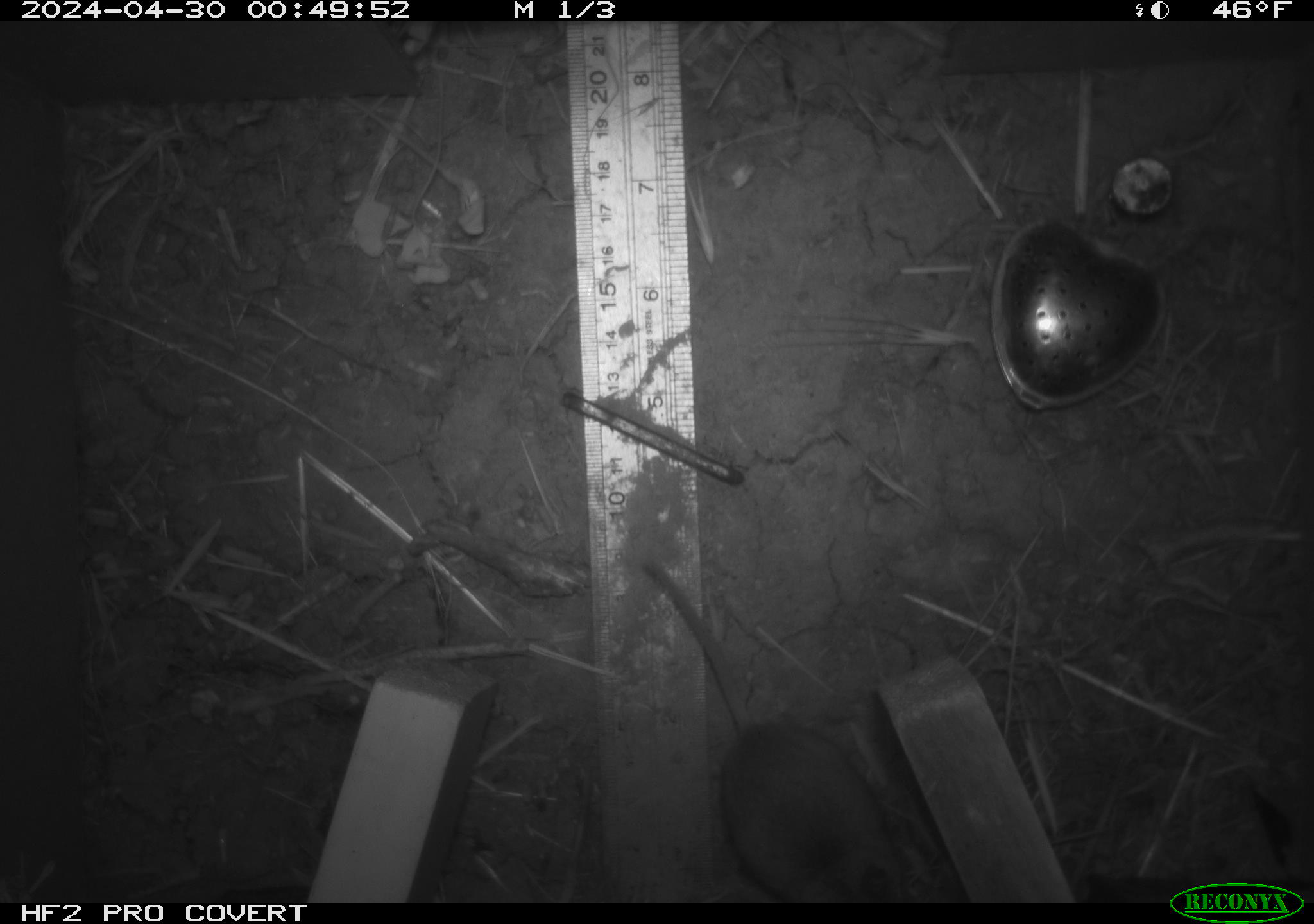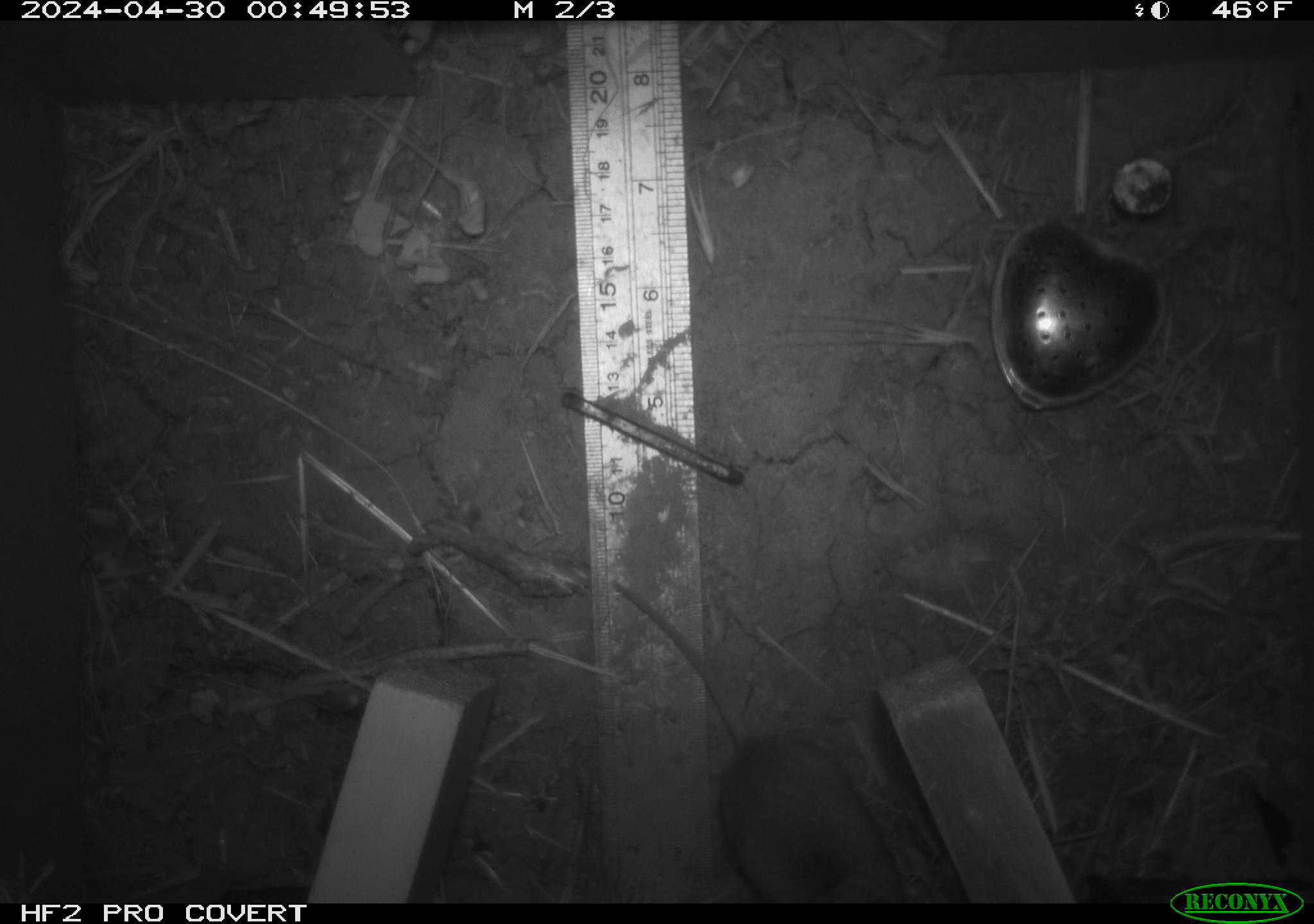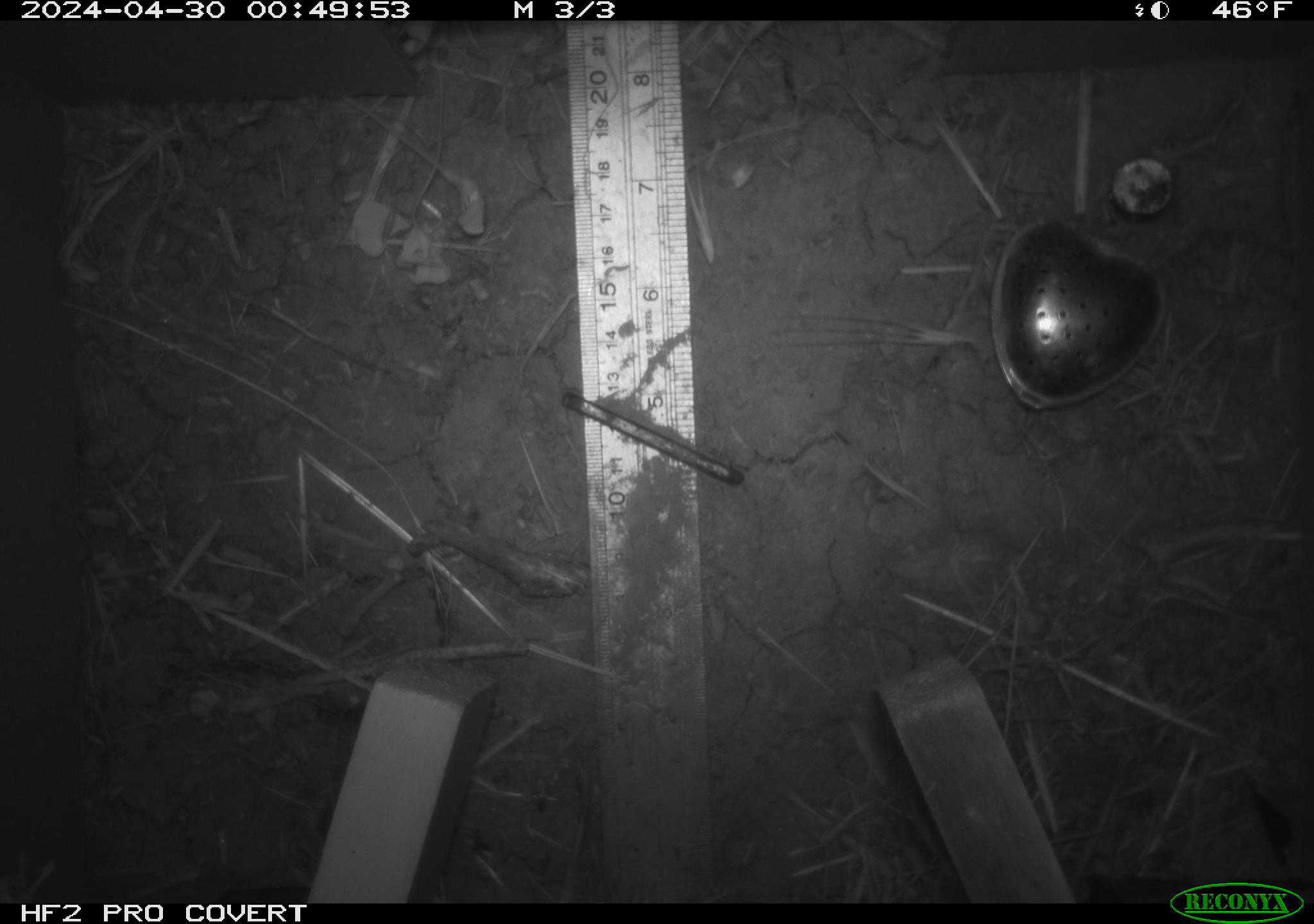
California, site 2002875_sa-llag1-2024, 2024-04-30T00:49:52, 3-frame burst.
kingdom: Animalia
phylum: Chordata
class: Mammalia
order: Rodentia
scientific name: Rodentia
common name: mouse species